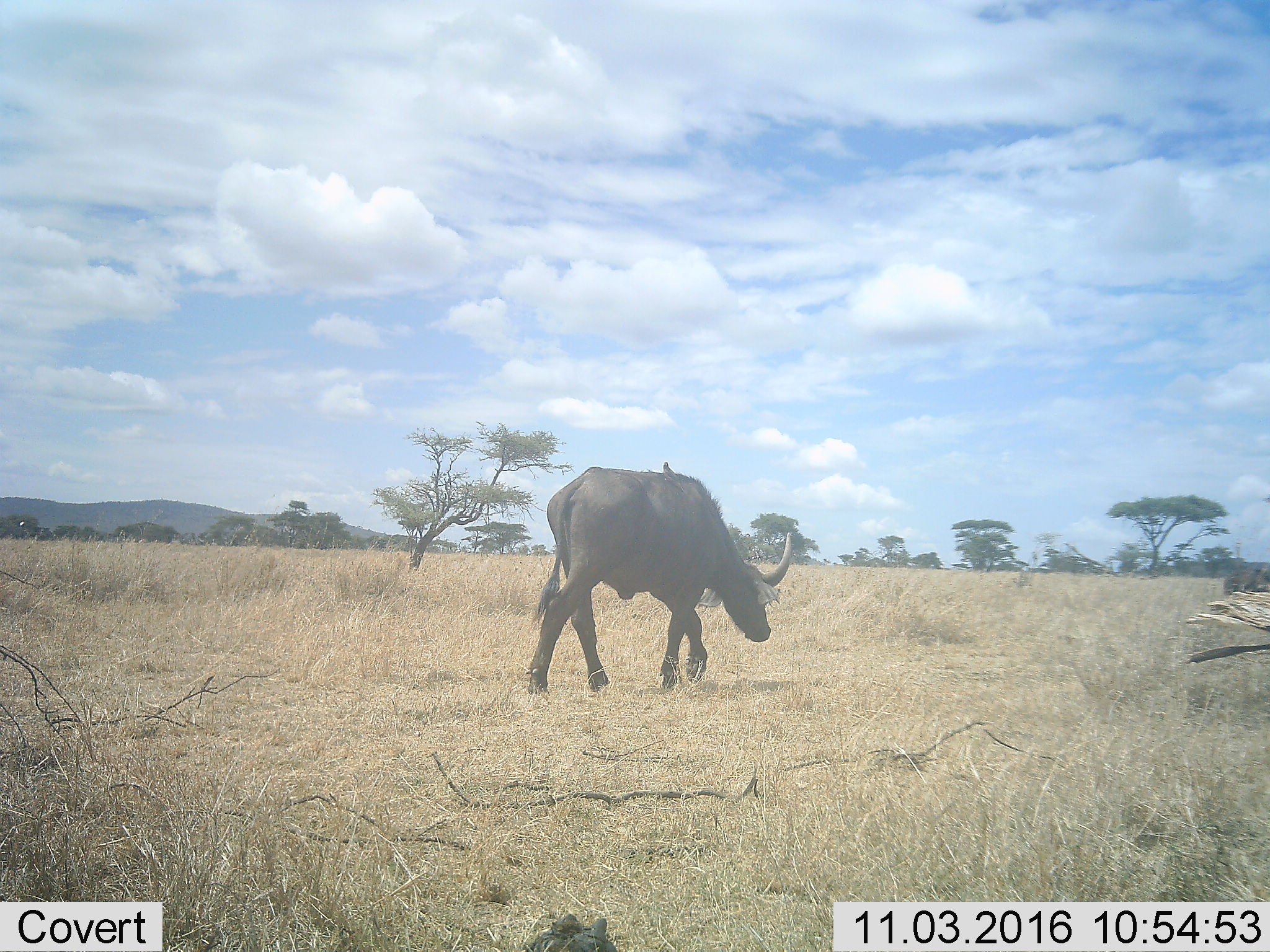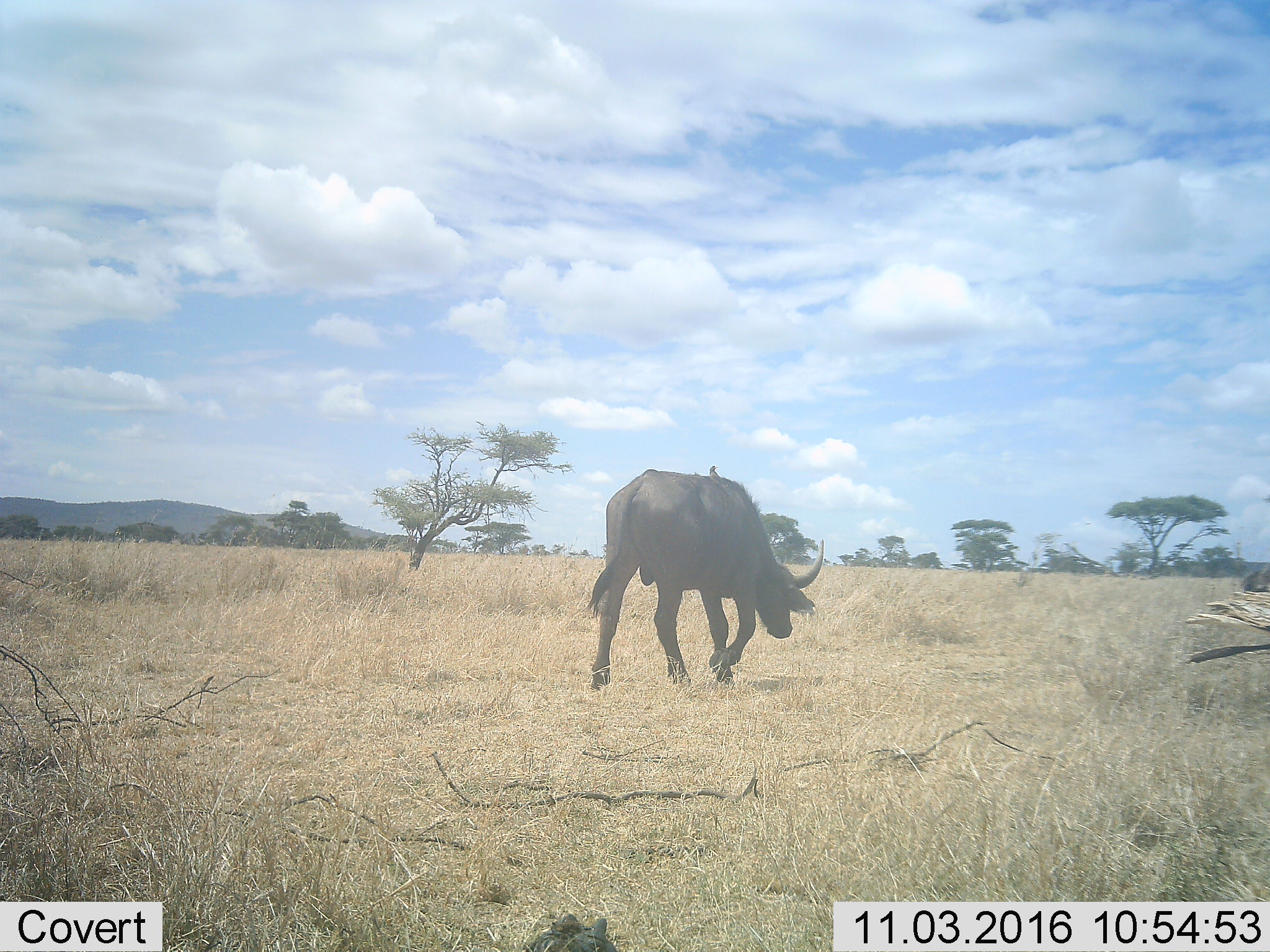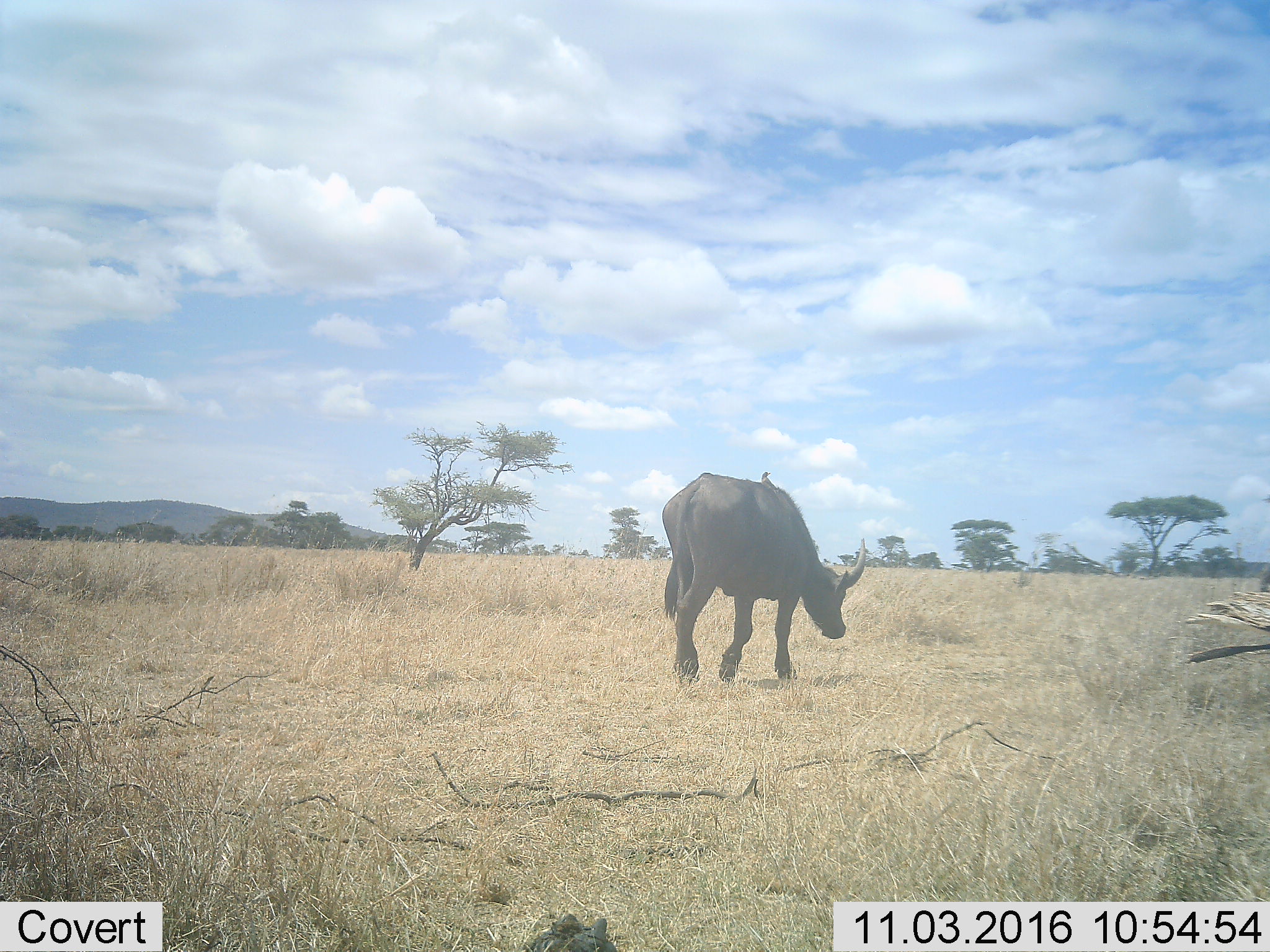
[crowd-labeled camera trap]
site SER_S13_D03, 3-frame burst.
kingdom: Animalia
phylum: Chordata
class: Mammalia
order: Artiodactyla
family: Bovidae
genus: Syncerus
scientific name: Syncerus caffer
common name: african buffalo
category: buffalo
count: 1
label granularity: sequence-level